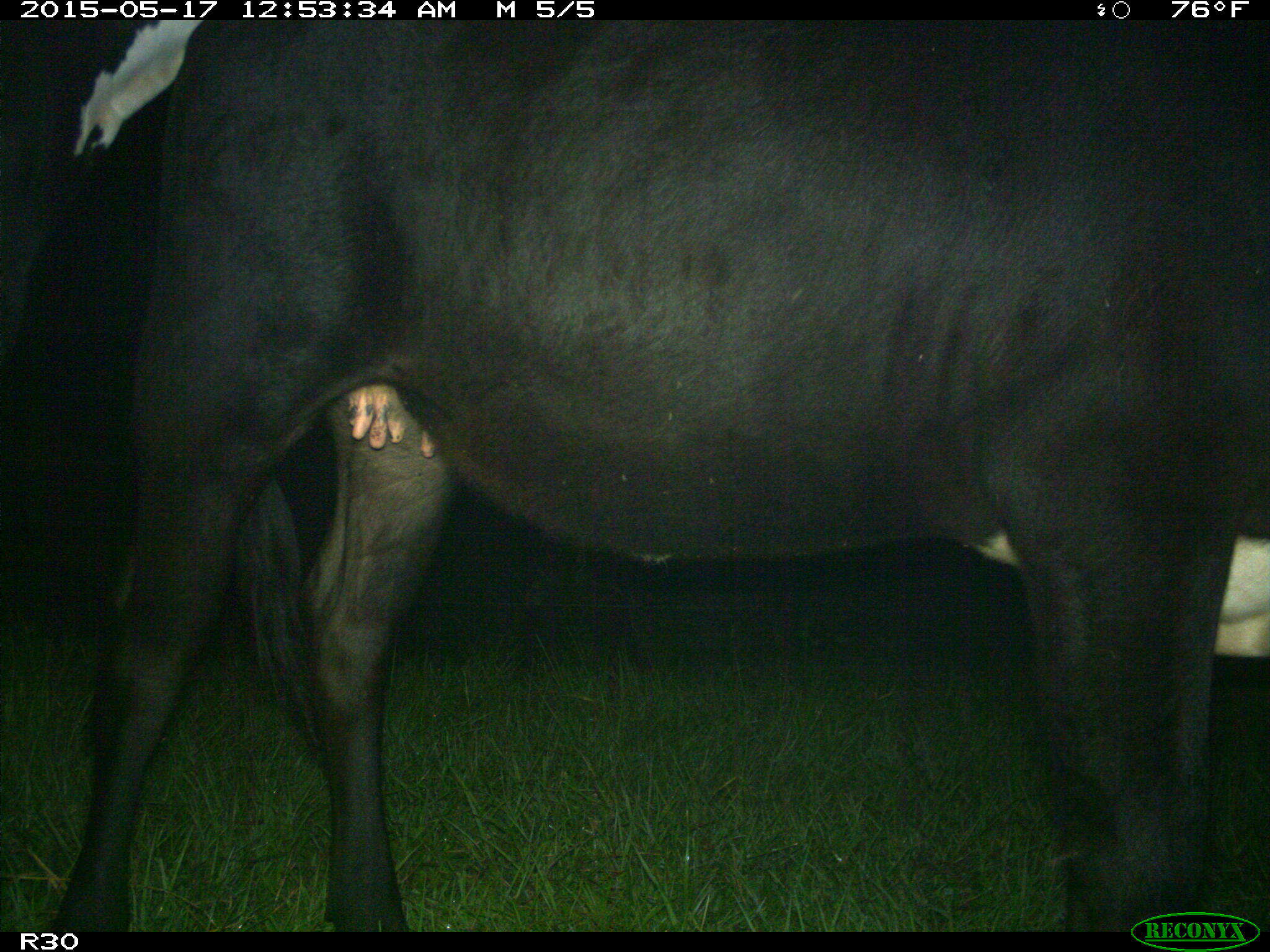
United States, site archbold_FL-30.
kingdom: Animalia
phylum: Chordata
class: Mammalia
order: Artiodactyla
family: Bovidae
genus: Bos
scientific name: Bos taurus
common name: domestic cow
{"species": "Bos taurus (domestic cow)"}